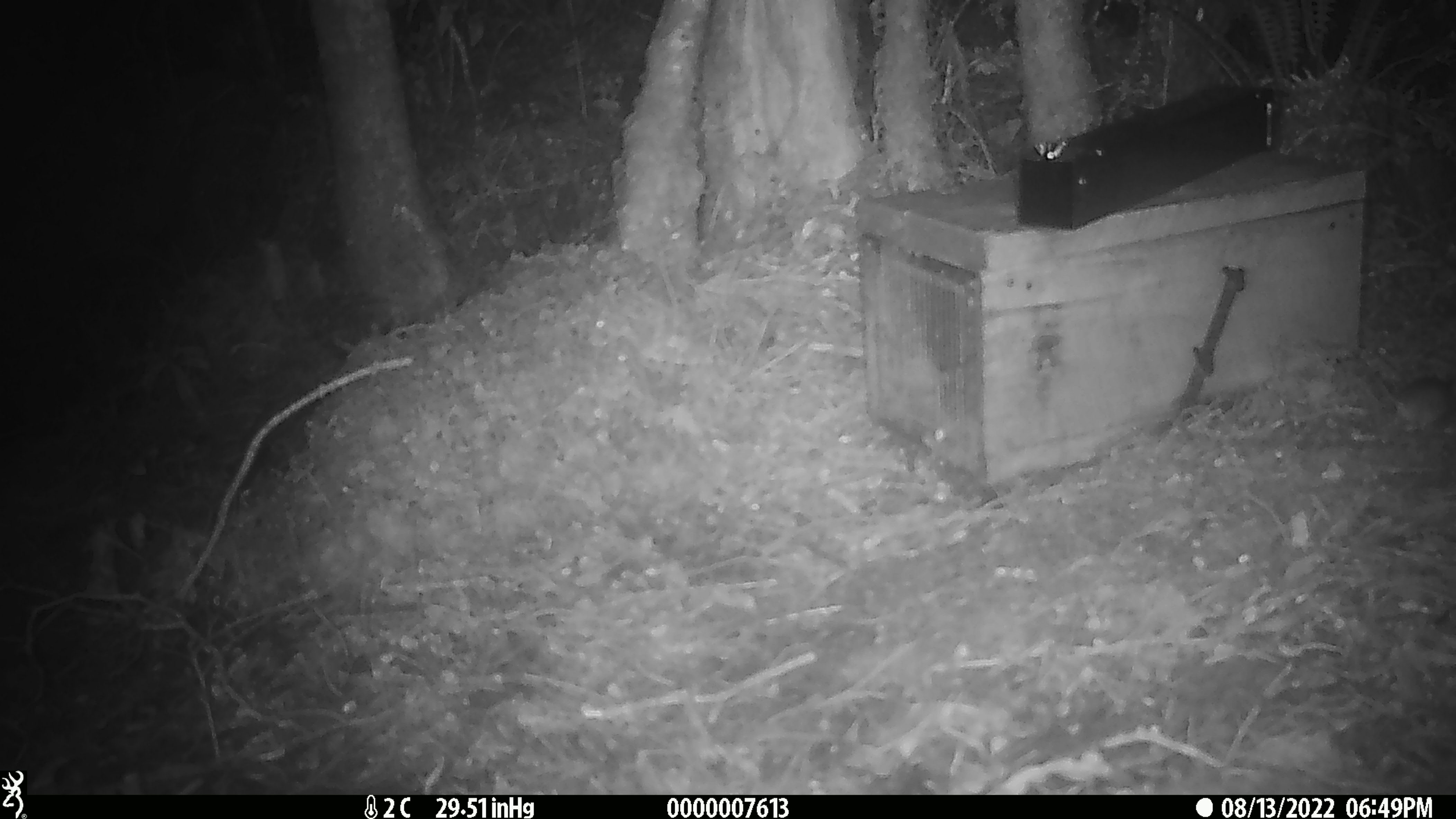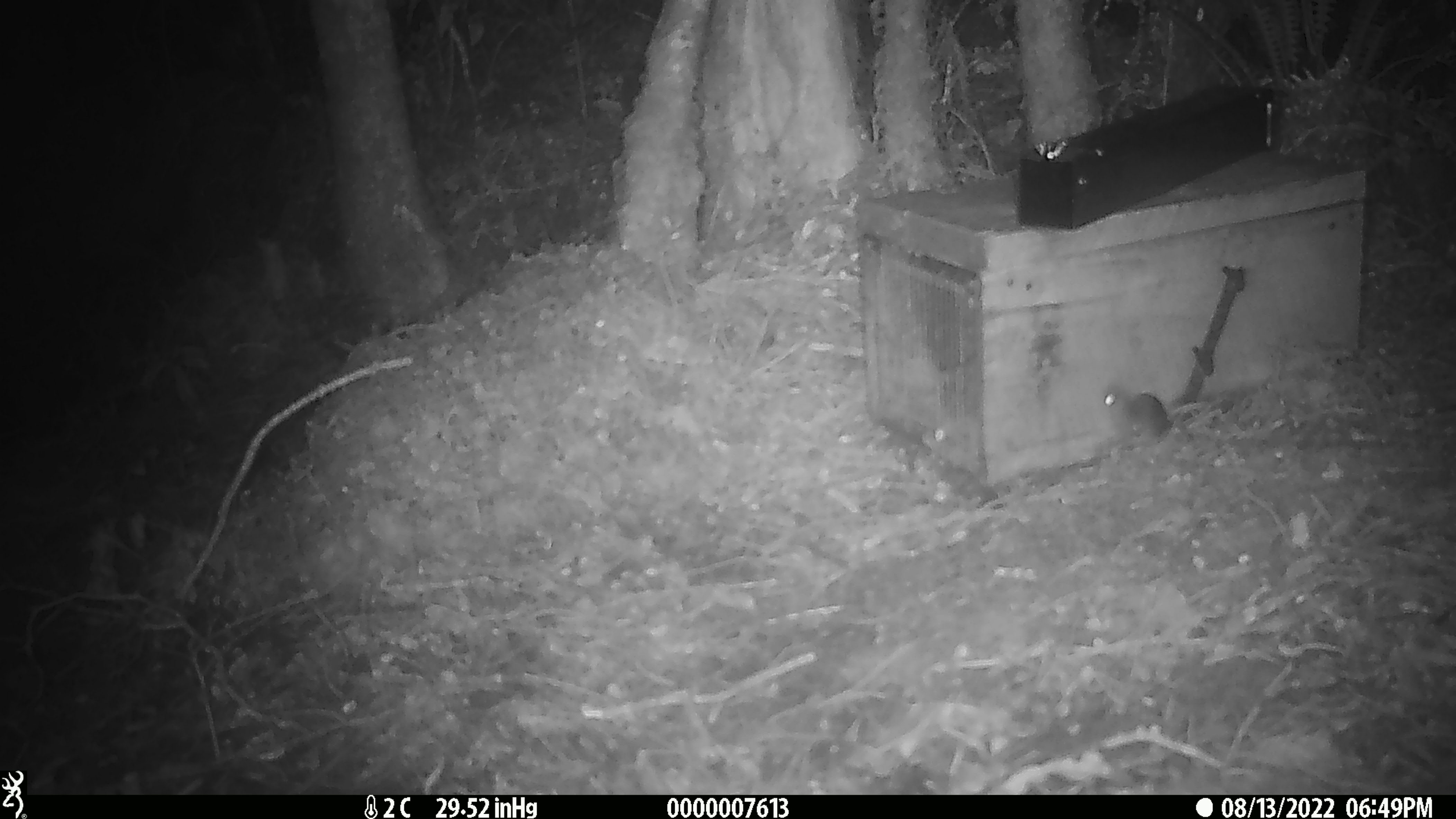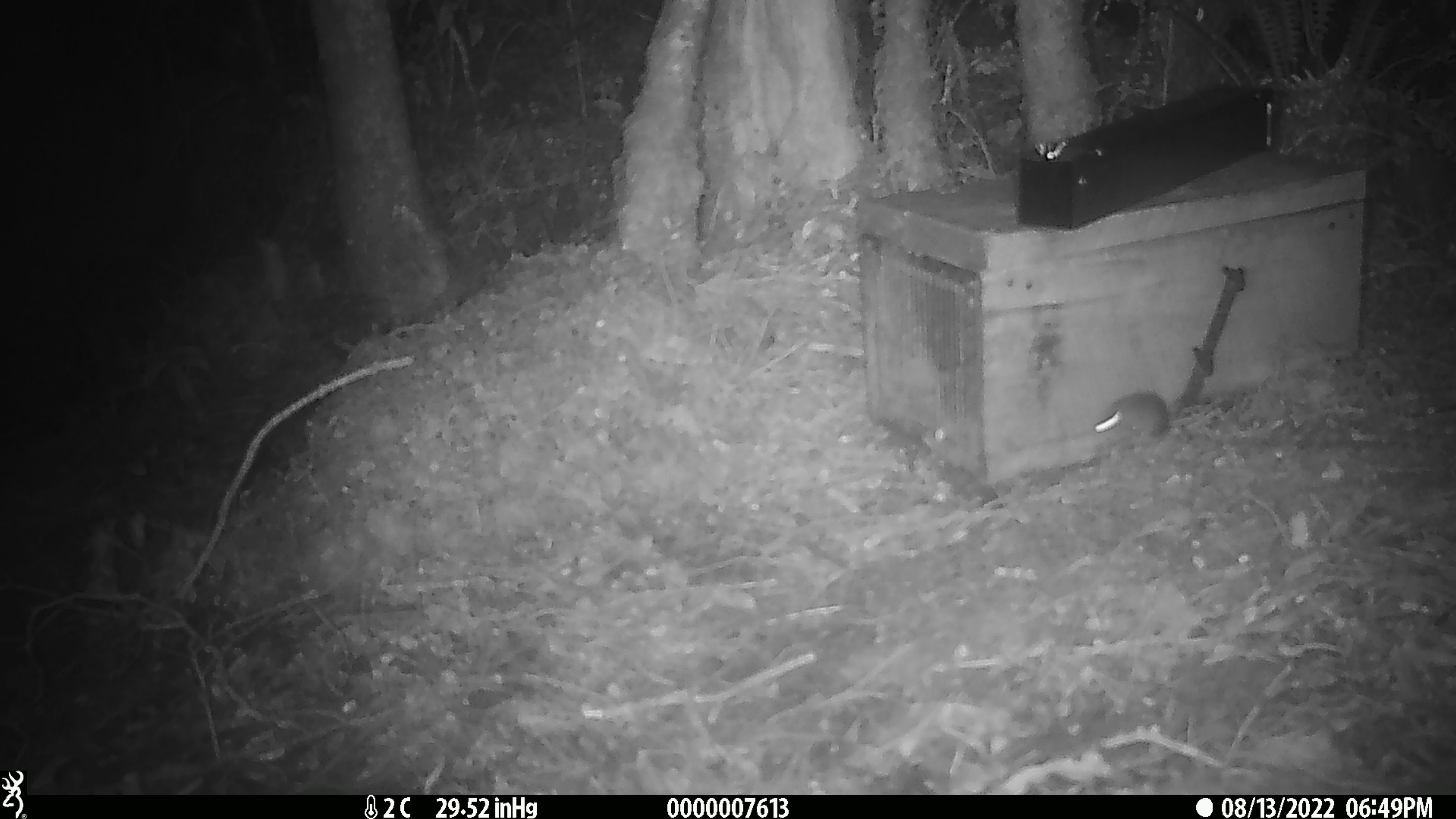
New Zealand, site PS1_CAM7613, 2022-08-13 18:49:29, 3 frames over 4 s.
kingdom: Animalia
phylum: Chordata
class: Mammalia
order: Rodentia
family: Muridae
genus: Mus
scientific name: Mus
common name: mouse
Mouse (Mus).